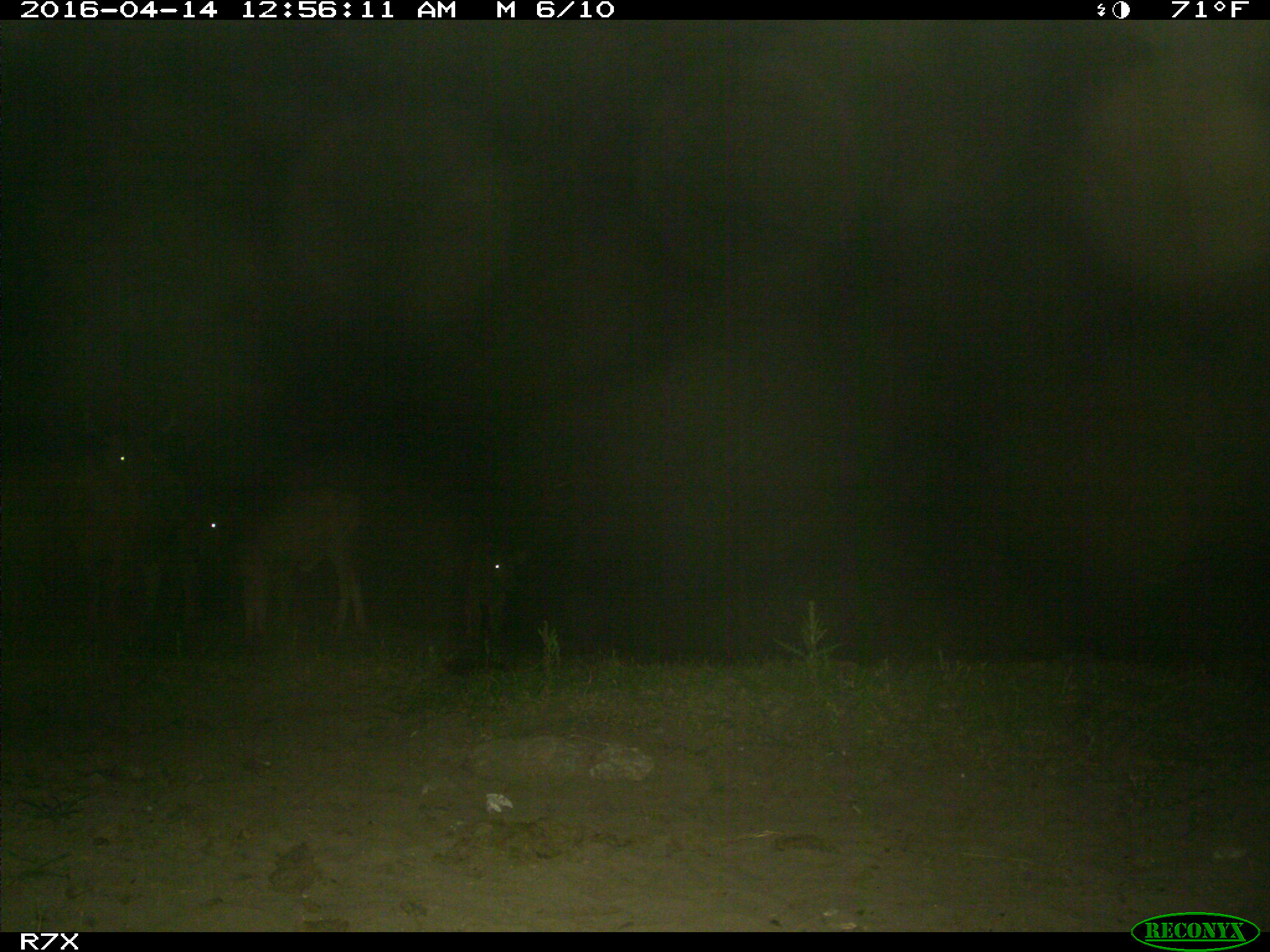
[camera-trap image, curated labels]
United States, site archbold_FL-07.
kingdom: Animalia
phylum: Chordata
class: Mammalia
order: Artiodactyla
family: Bovidae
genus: Bos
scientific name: Bos taurus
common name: domestic cow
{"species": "Bos taurus (domestic cow)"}